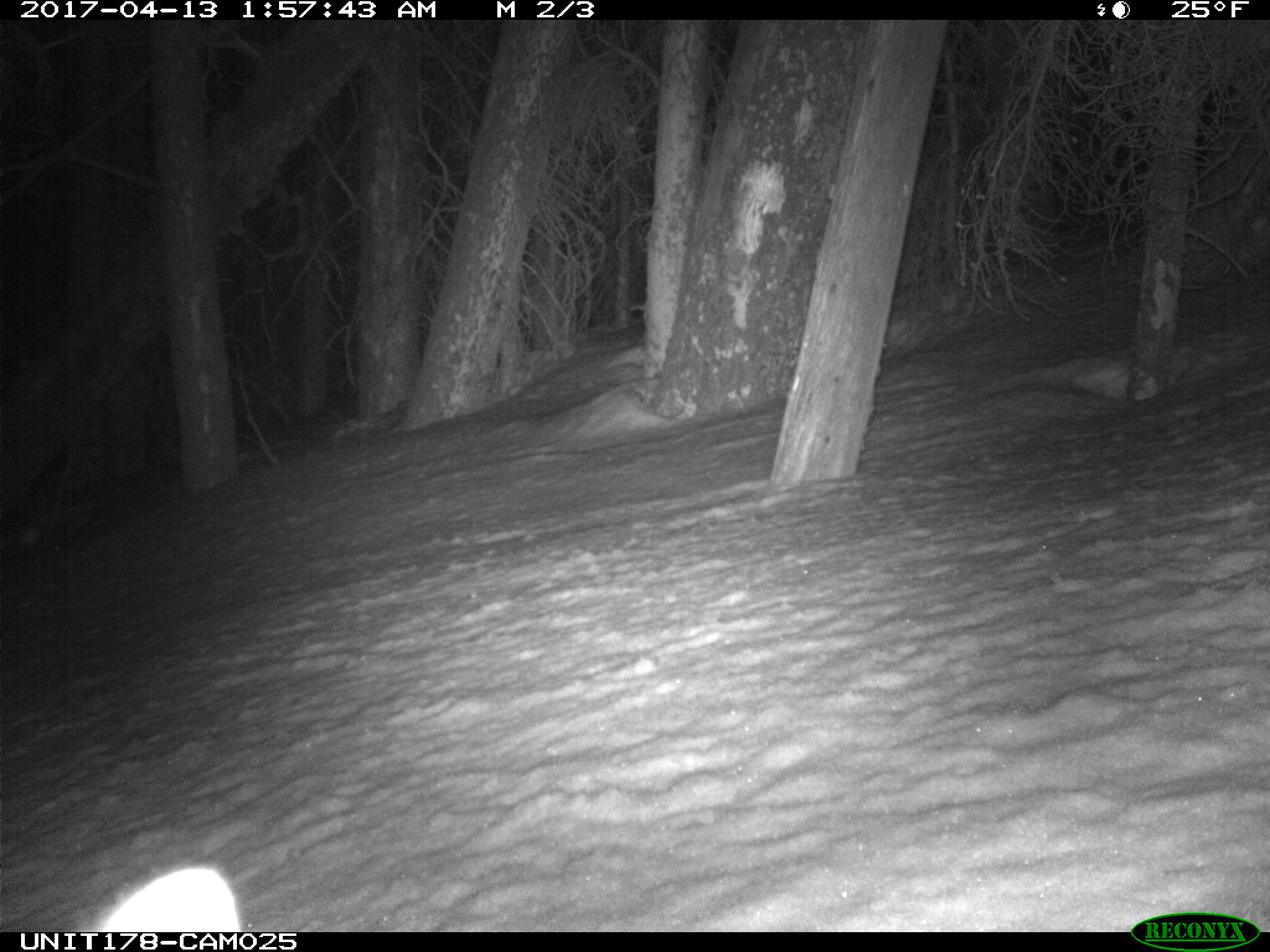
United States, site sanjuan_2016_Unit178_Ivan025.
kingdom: Animalia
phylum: Chordata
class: Mammalia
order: Carnivora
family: Canidae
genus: Vulpes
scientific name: Vulpes vulpes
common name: red fox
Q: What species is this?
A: Vulpes vulpes (red fox).